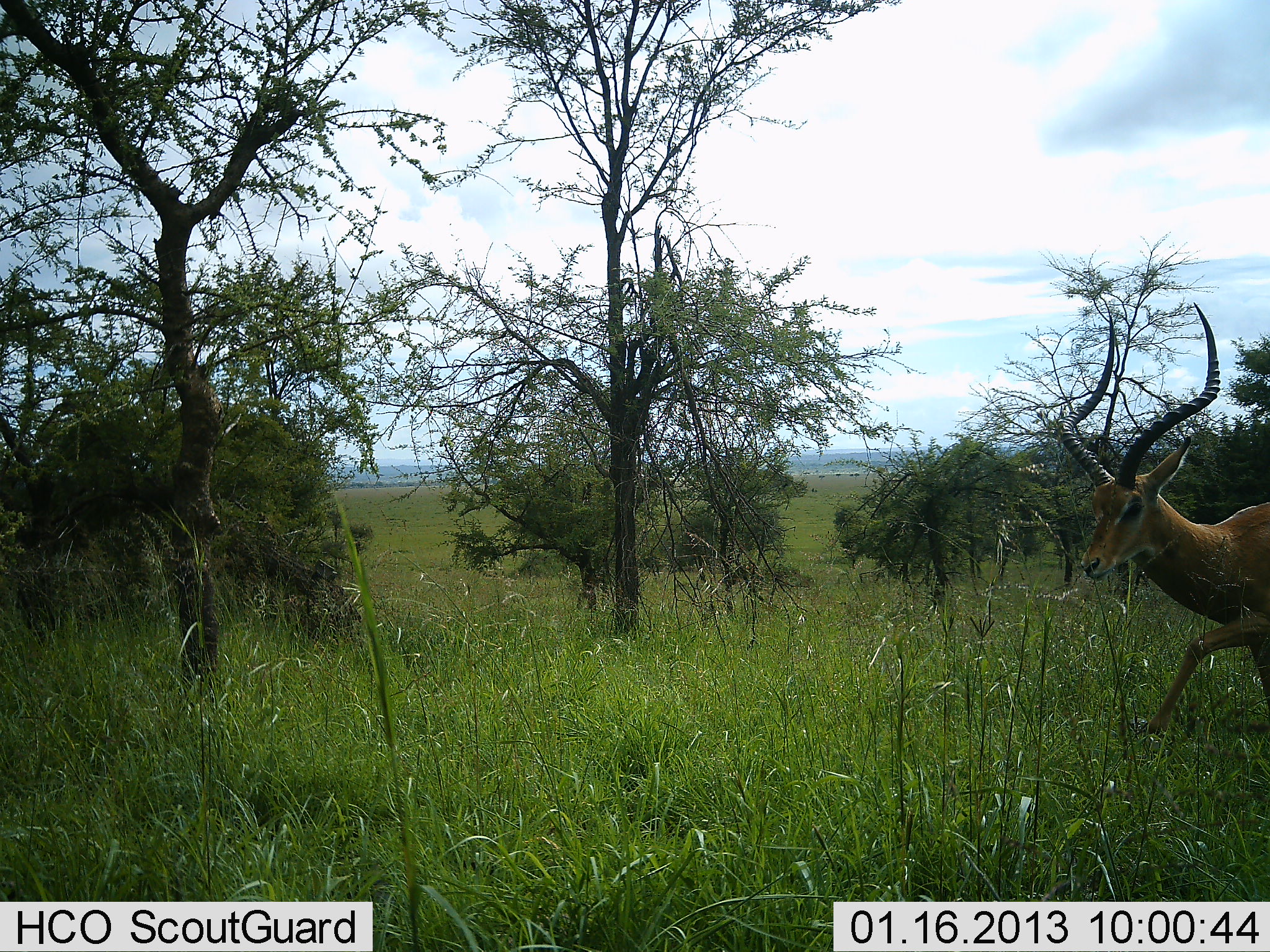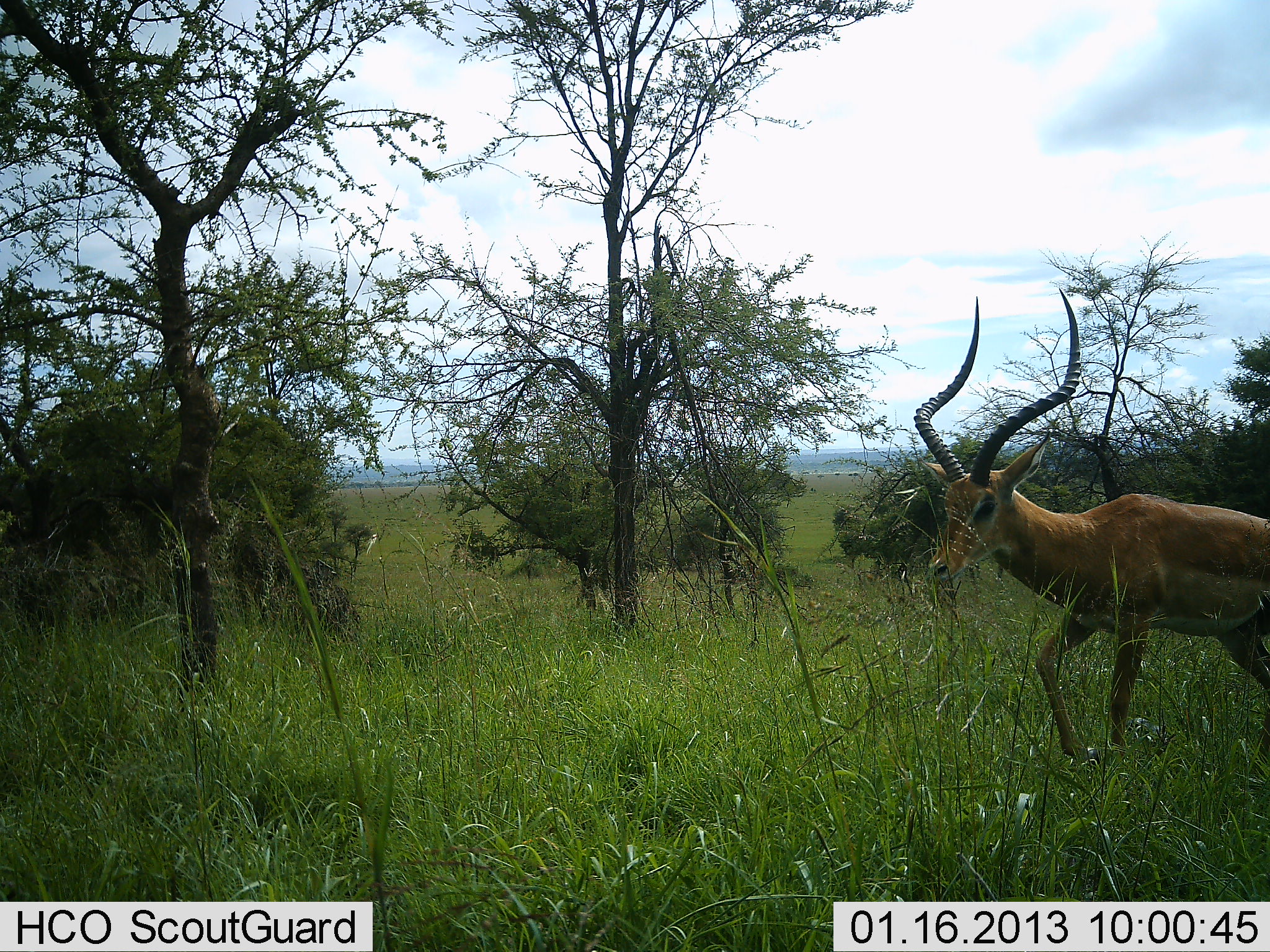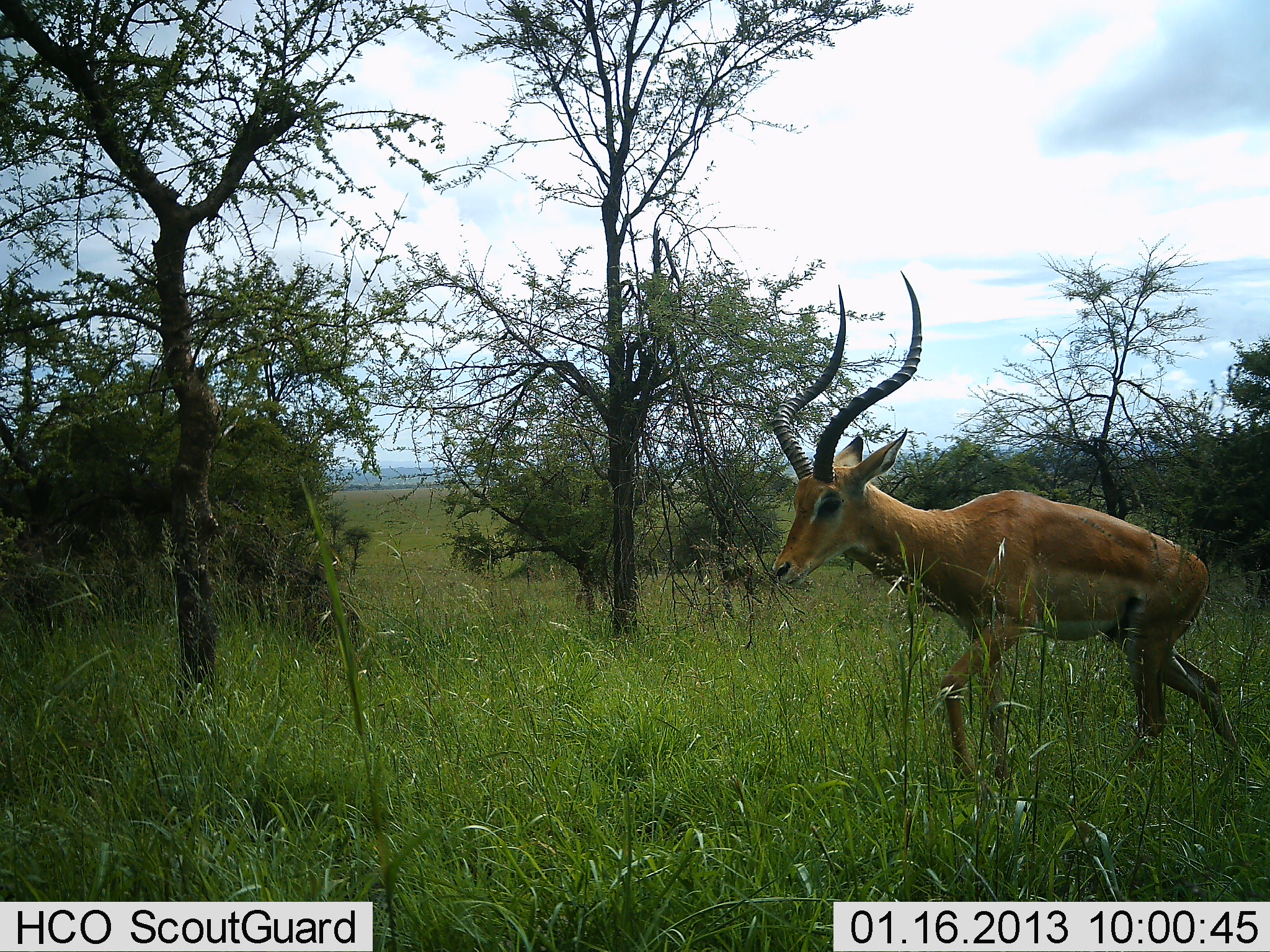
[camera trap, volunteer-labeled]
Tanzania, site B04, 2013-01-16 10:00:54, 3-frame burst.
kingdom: Animalia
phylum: Chordata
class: Mammalia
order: Artiodactyla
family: Bovidae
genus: Aepyceros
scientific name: Aepyceros melampus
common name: impala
Impala (Aepyceros melampus), count 1. Behavior (volunteer vote fractions): standing 0%, resting 0%, moving 100%, interacting 0%. Young present (vote fraction): 0%. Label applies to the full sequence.